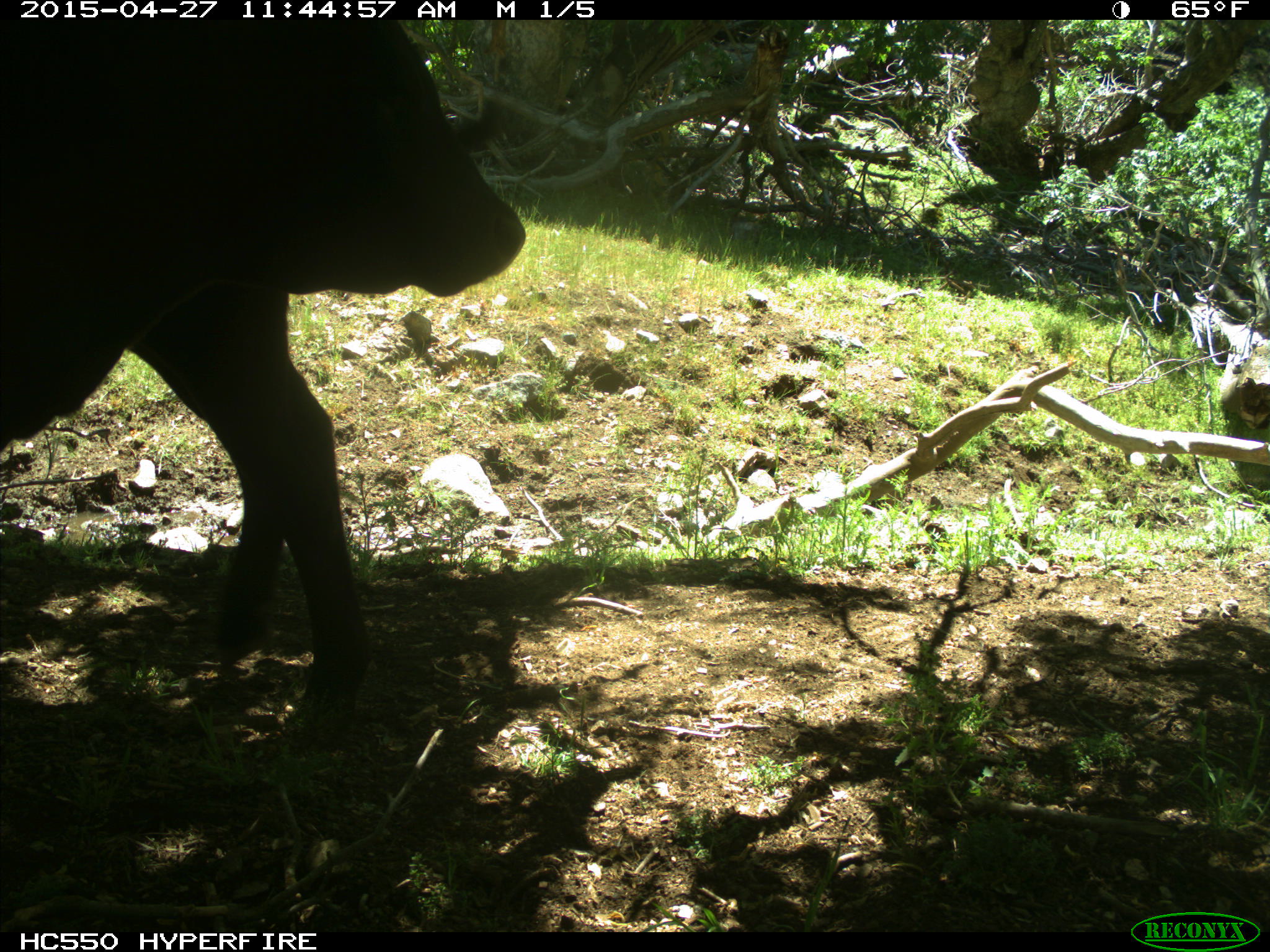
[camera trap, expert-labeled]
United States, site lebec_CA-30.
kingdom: Animalia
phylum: Chordata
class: Mammalia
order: Artiodactyla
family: Bovidae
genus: Bos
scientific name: Bos taurus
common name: domestic cow